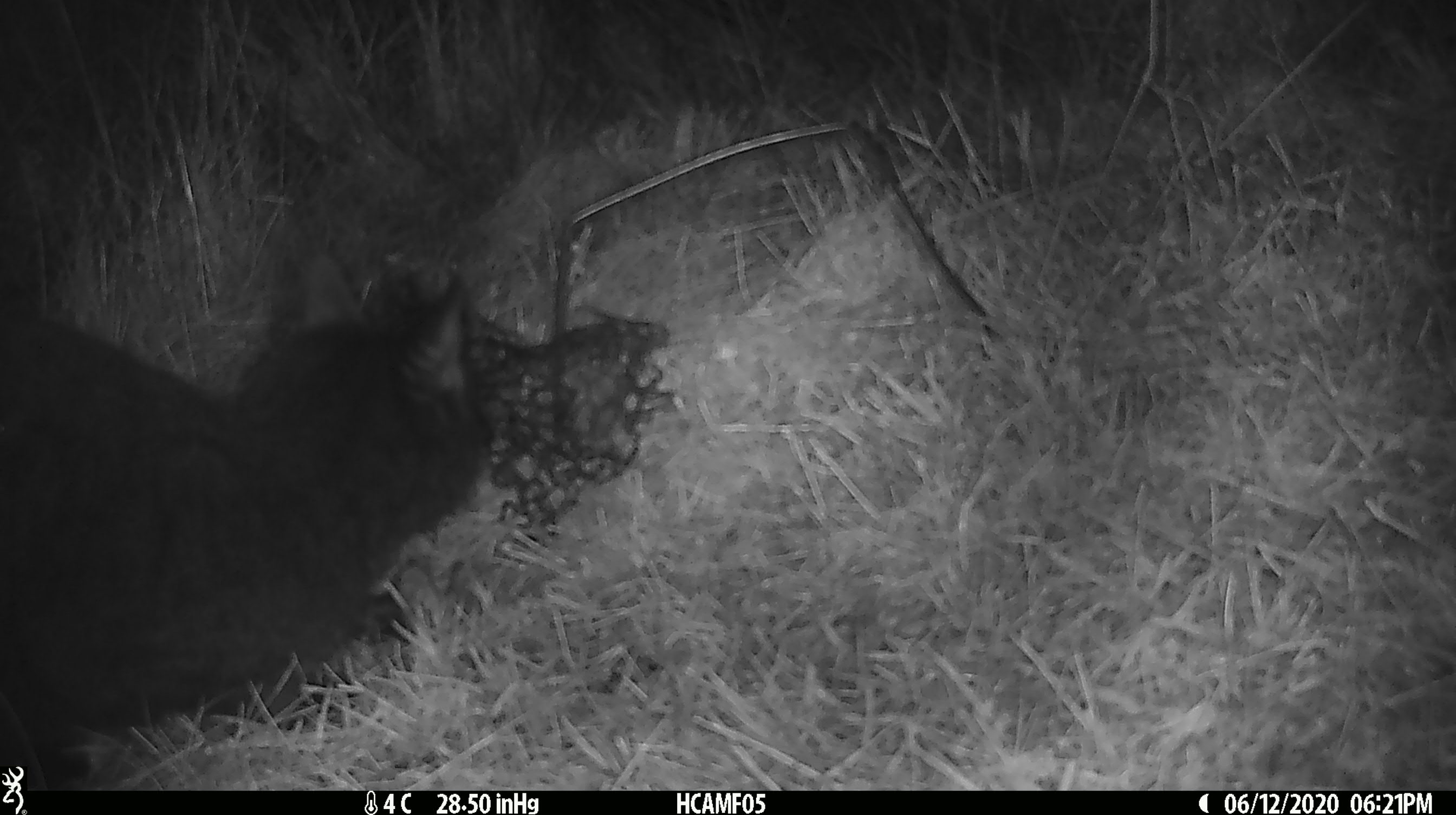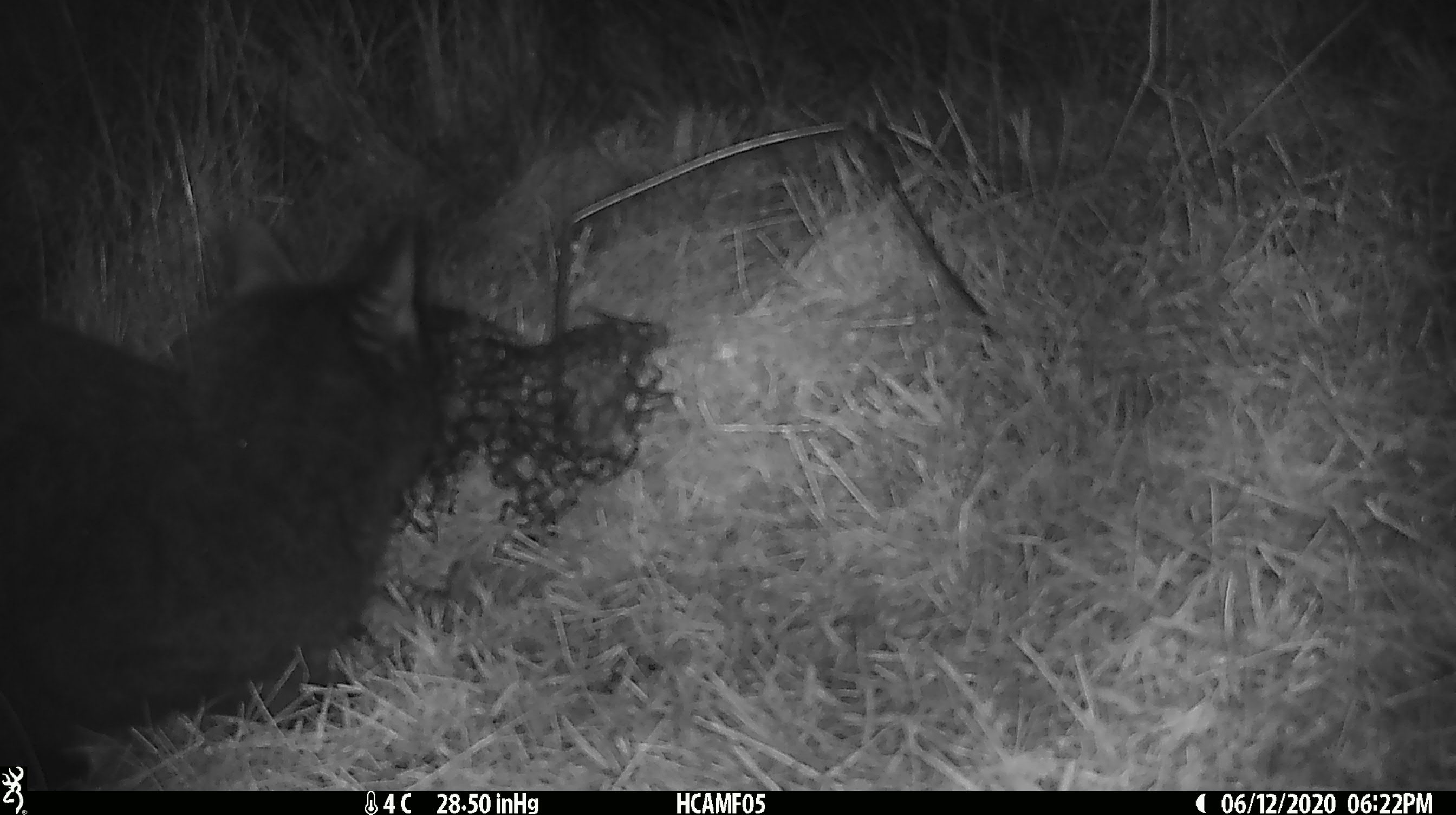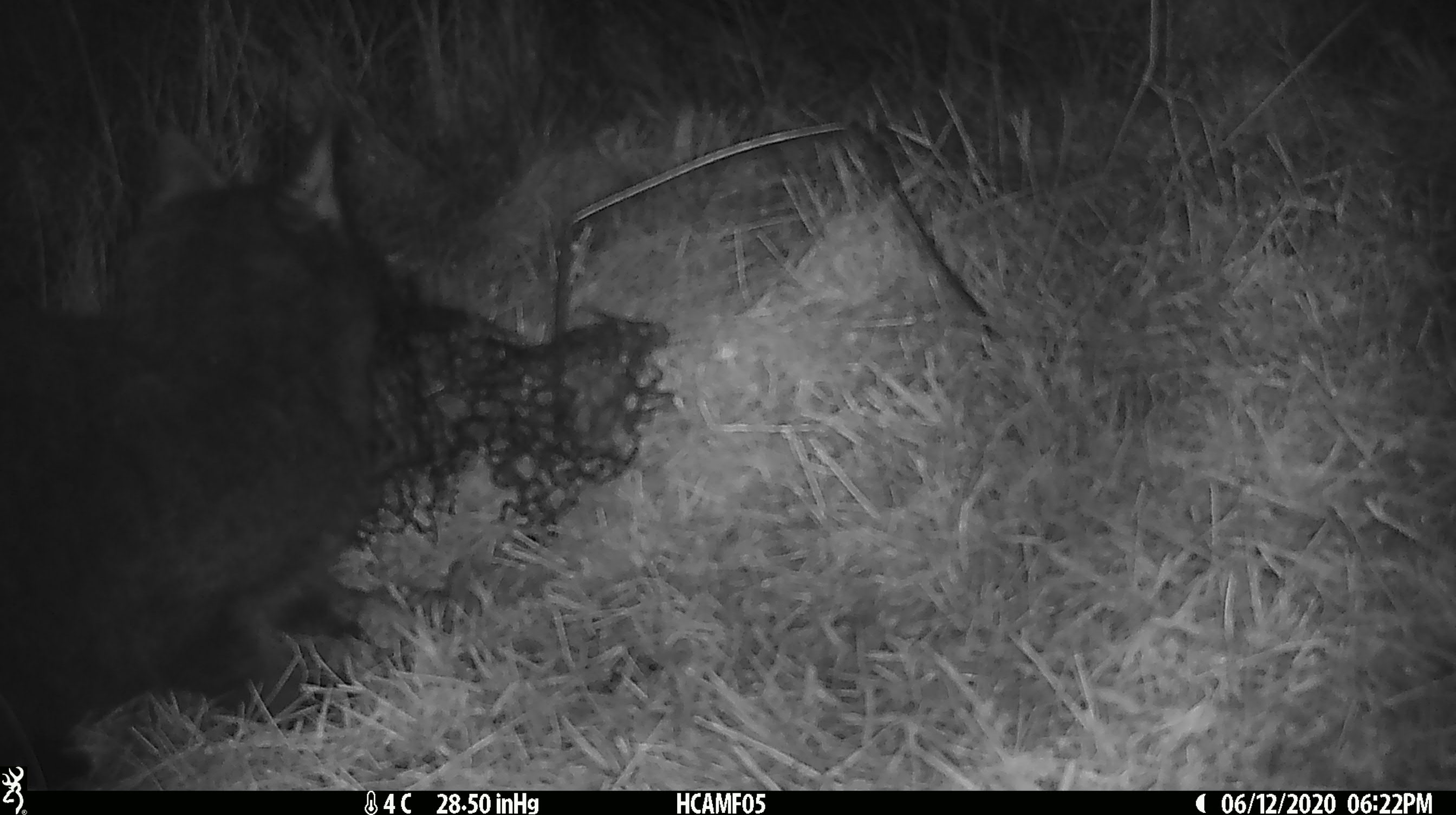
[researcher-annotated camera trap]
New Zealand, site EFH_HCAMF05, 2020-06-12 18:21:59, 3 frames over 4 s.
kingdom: Animalia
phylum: Chordata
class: Mammalia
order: Carnivora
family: Felidae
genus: Felis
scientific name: Felis catus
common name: domestic cat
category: cat